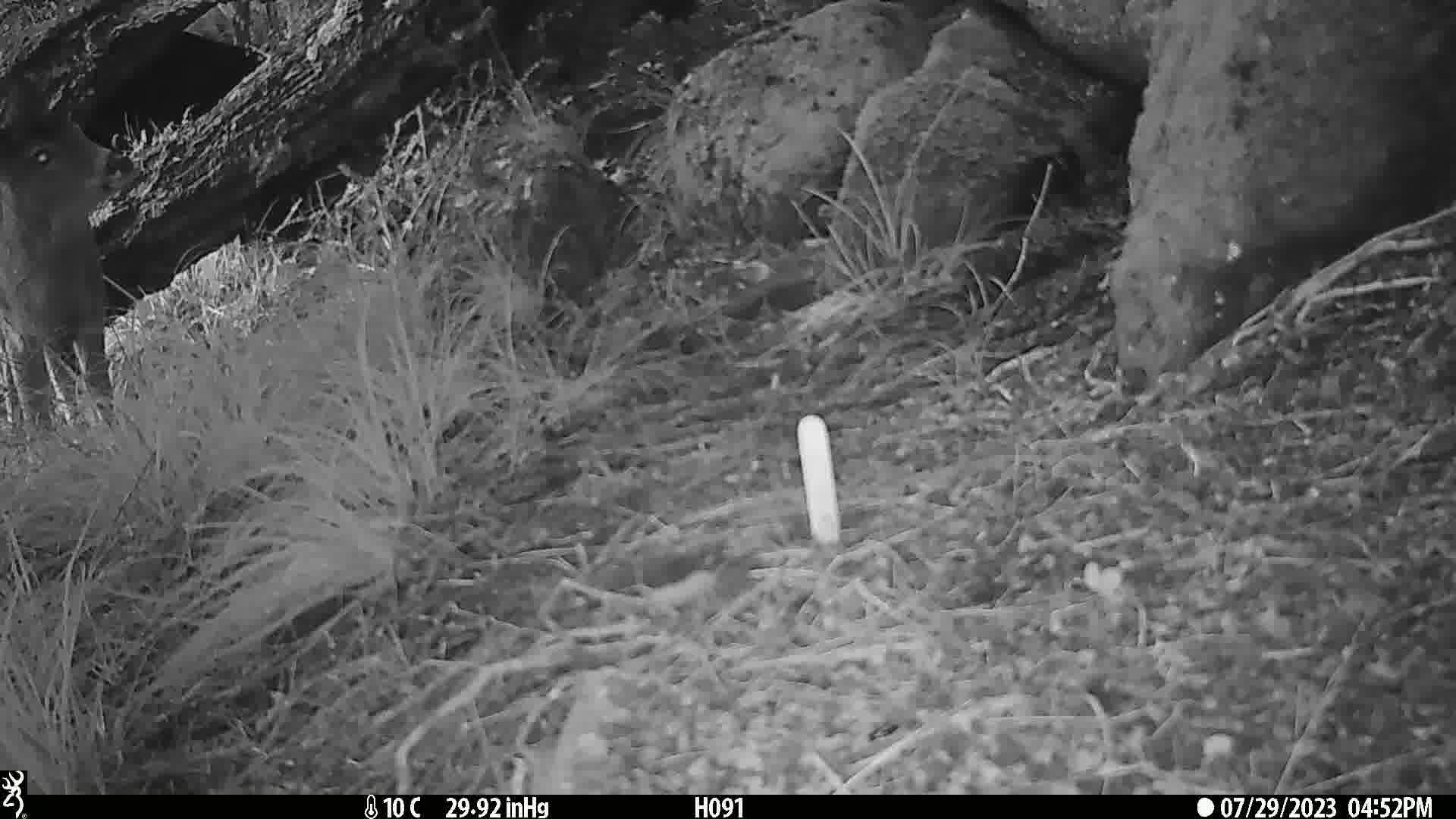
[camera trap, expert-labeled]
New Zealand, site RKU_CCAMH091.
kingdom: Animalia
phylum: Chordata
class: Mammalia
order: Artiodactyla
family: Cervidae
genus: Odocoileus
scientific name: Odocoileus virginianus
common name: white-tailed deer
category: white tailed deer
White tailed deer (white-tailed deer) (Odocoileus virginianus).